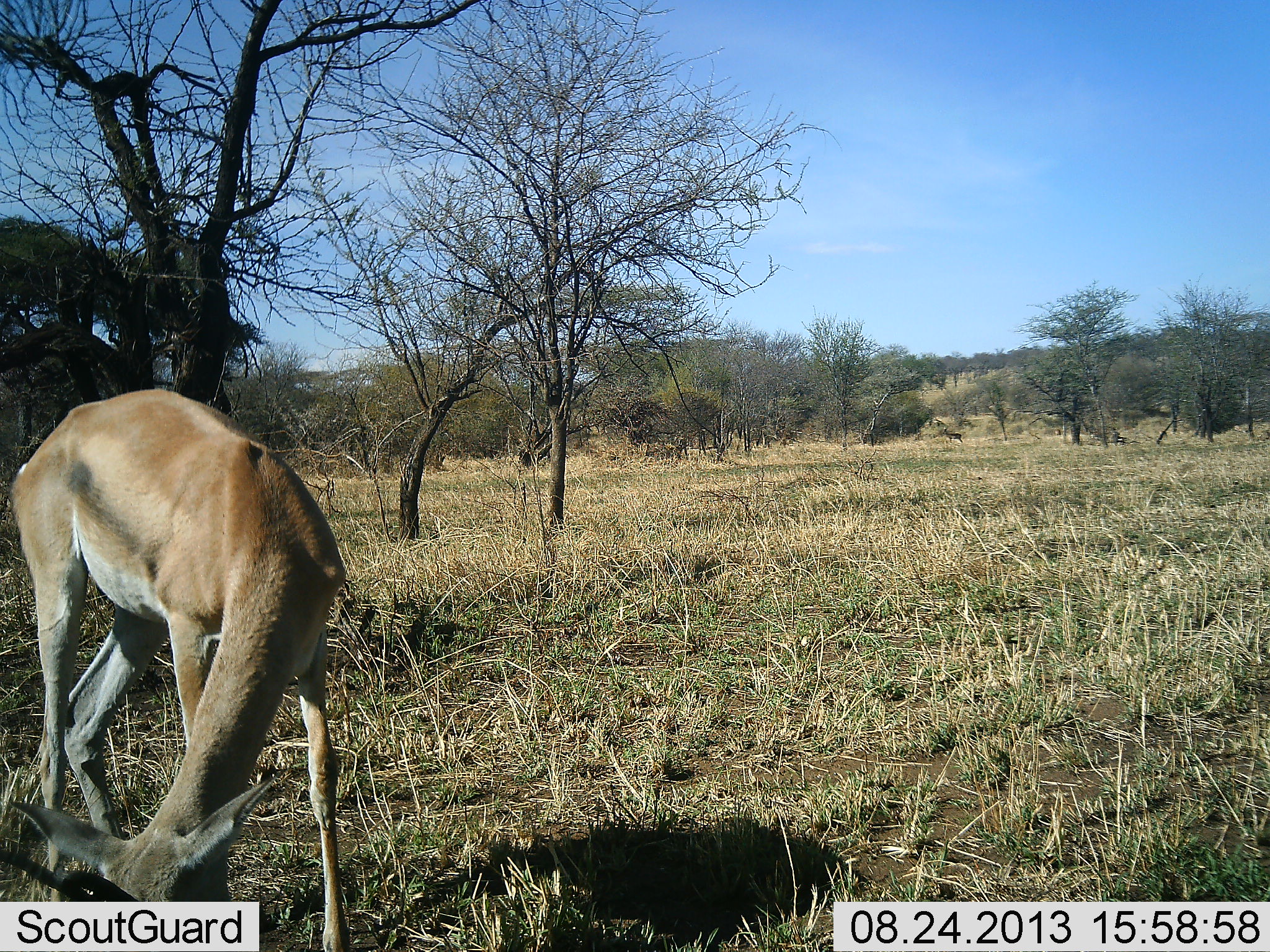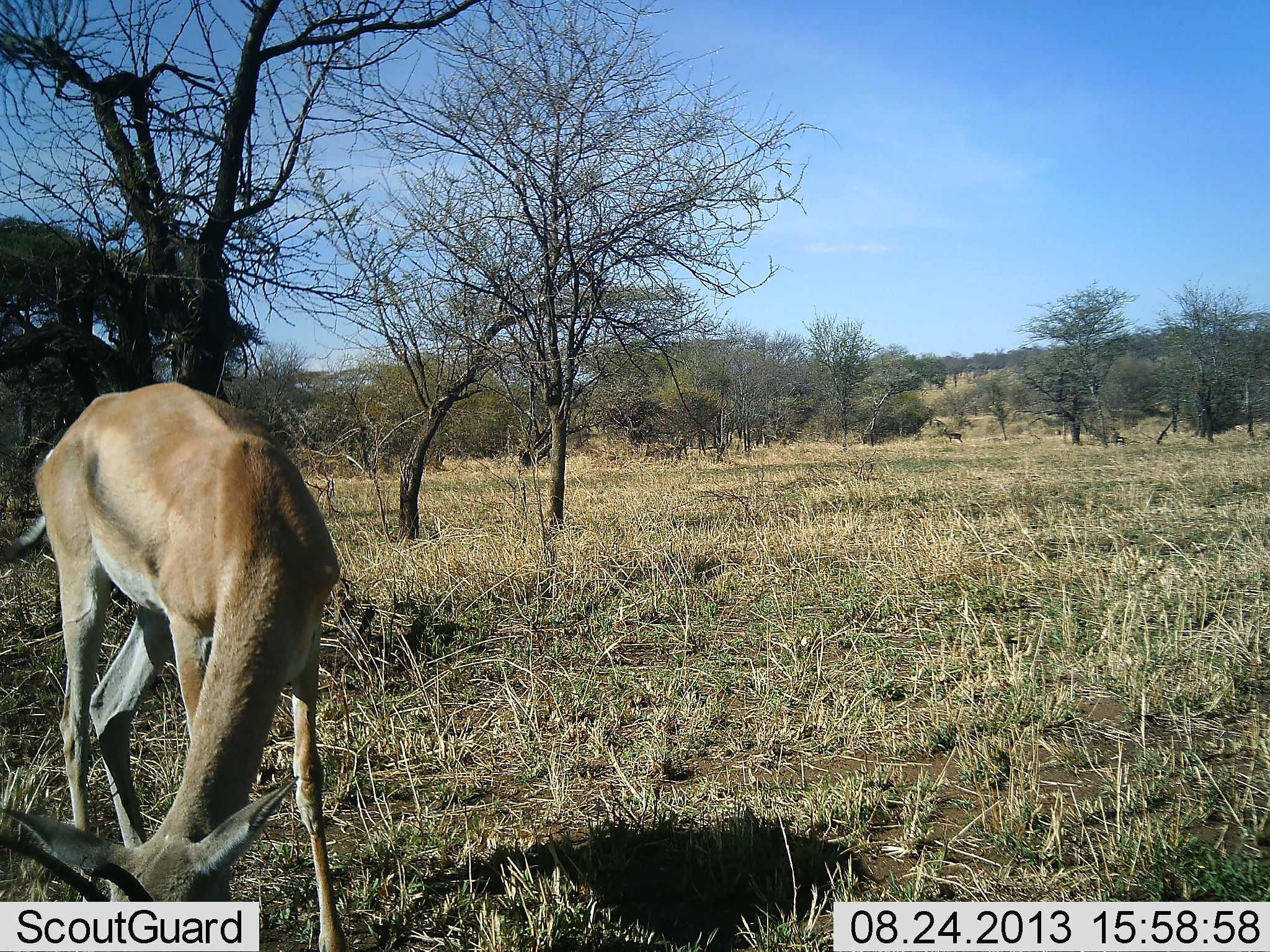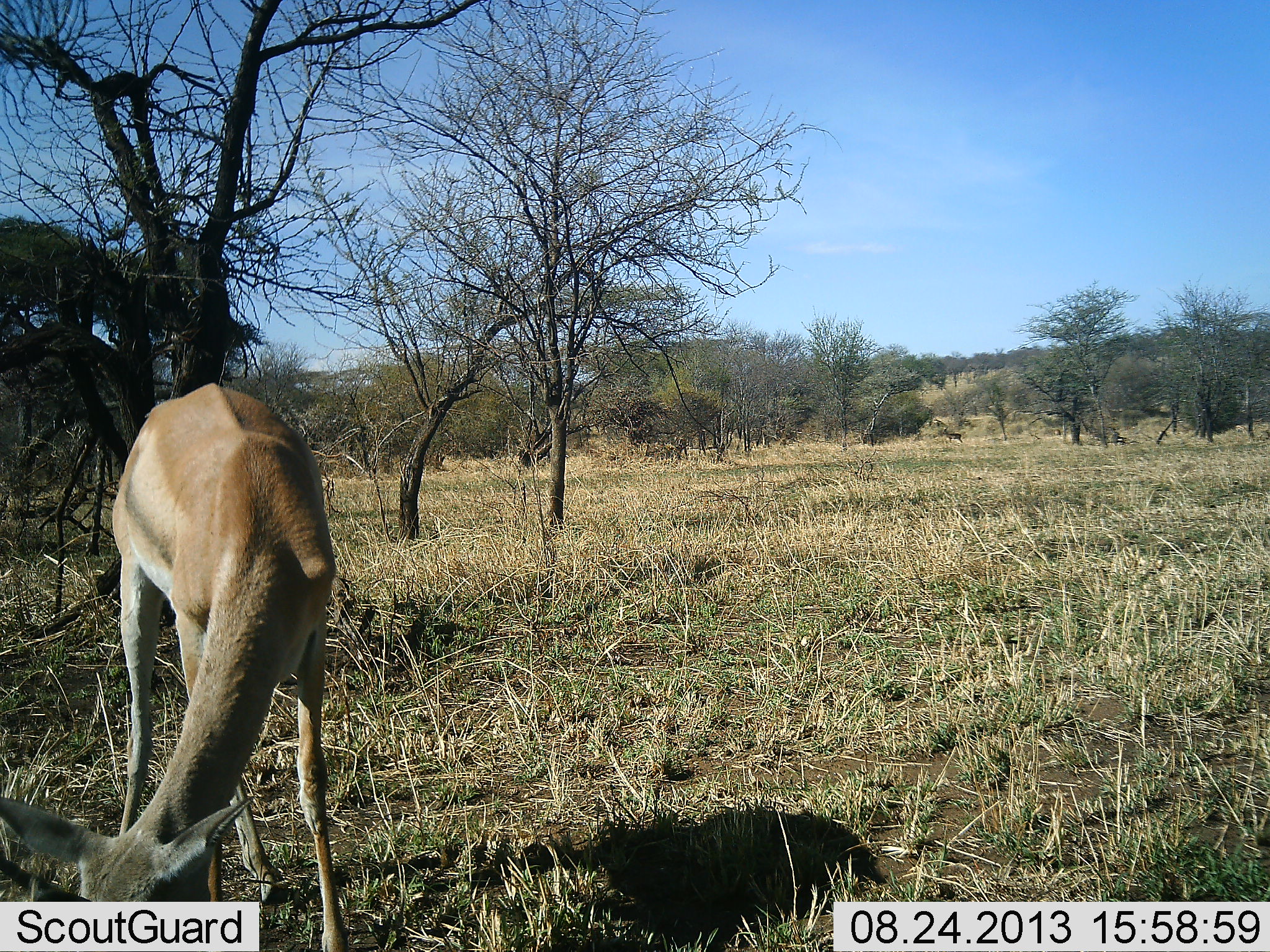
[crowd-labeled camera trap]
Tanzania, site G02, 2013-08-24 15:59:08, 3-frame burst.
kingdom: Animalia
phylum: Chordata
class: Mammalia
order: Artiodactyla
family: Bovidae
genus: Nanger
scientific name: Nanger granti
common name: grant's gazelle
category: gazellegrants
Gazellegrants (grant's gazelle) (Nanger granti), count 1. Behavior (volunteer vote fractions): standing 24%, resting 0%, moving 7%, interacting 0%. Young present (vote fraction): 0%. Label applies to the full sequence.